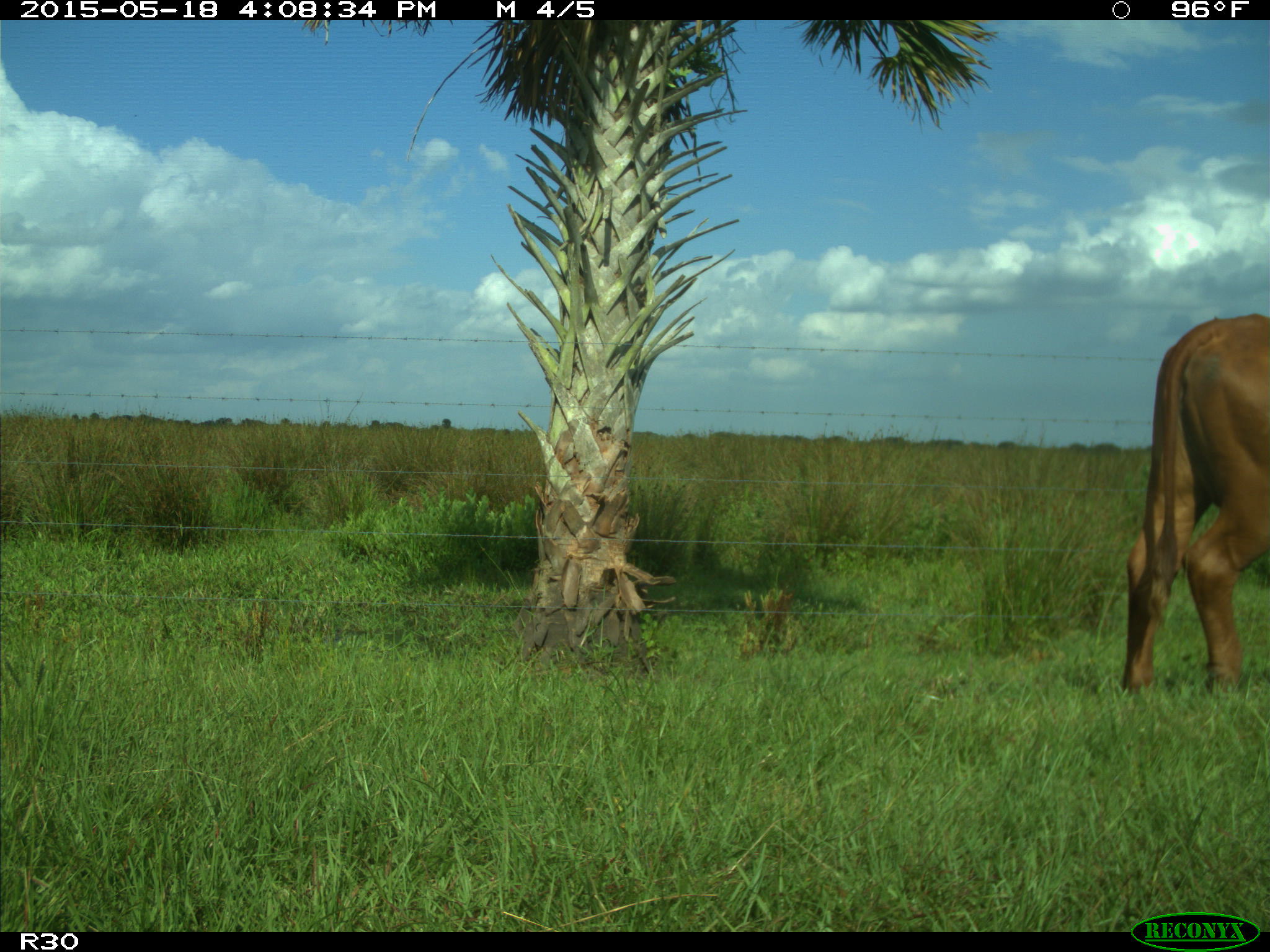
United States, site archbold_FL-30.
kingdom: Animalia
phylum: Chordata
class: Mammalia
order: Artiodactyla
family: Bovidae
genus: Bos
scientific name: Bos taurus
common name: domestic cow